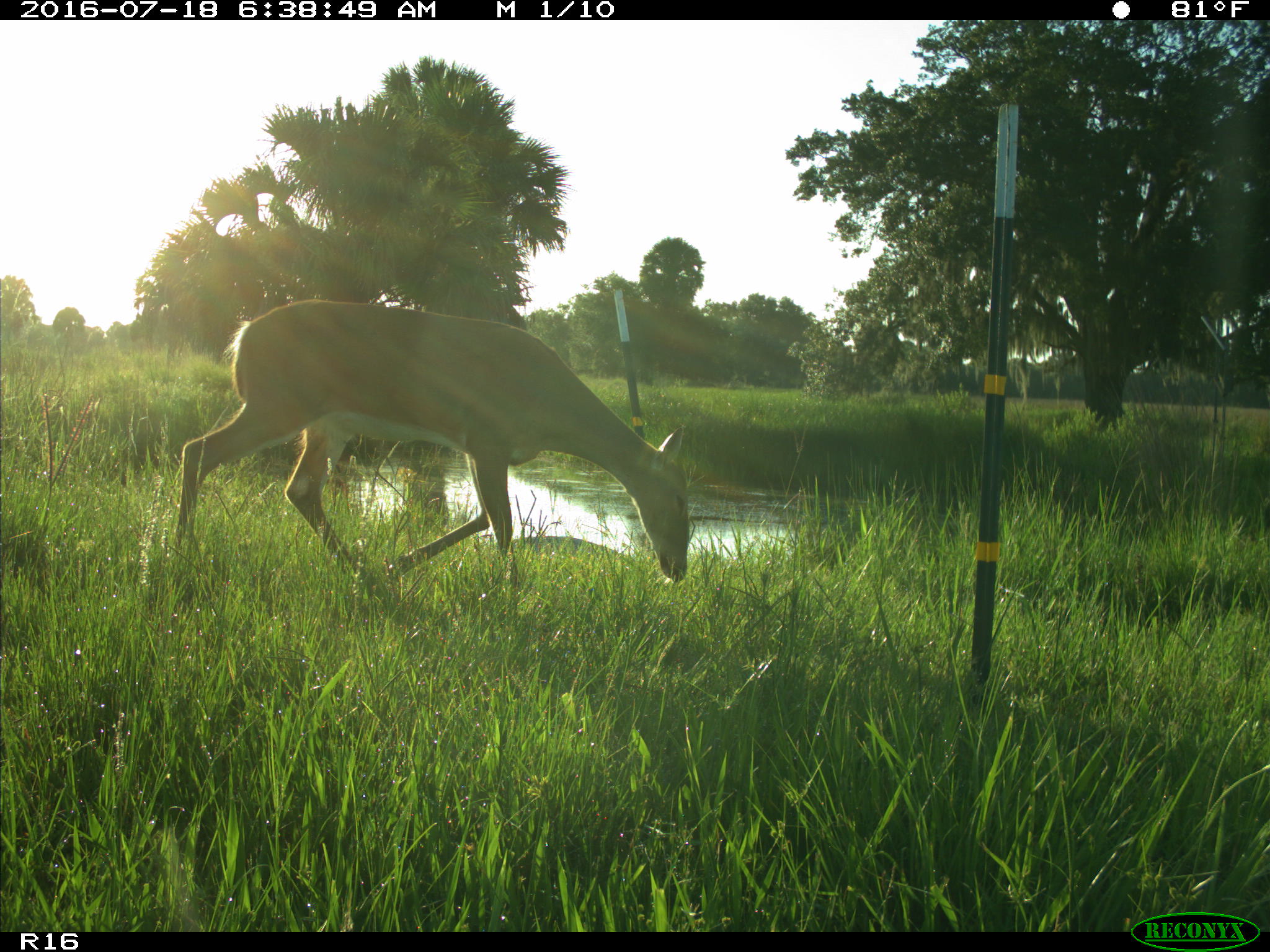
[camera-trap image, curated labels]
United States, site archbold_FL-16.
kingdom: Animalia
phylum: Chordata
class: Mammalia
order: Artiodactyla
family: Cervidae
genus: Odocoileus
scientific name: Odocoileus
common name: deer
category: unidentified deer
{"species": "unidentified deer (deer) (Odocoileus)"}